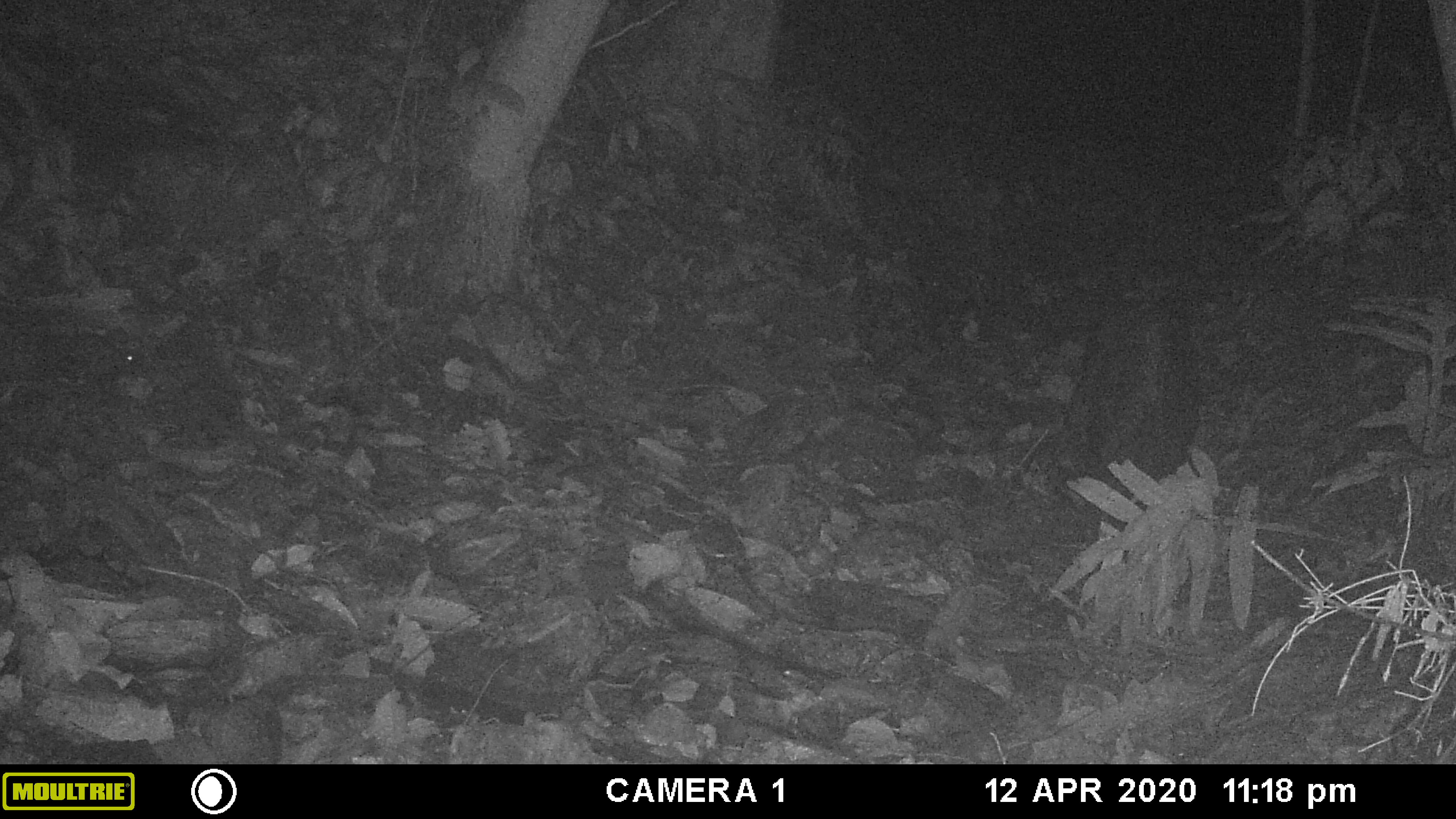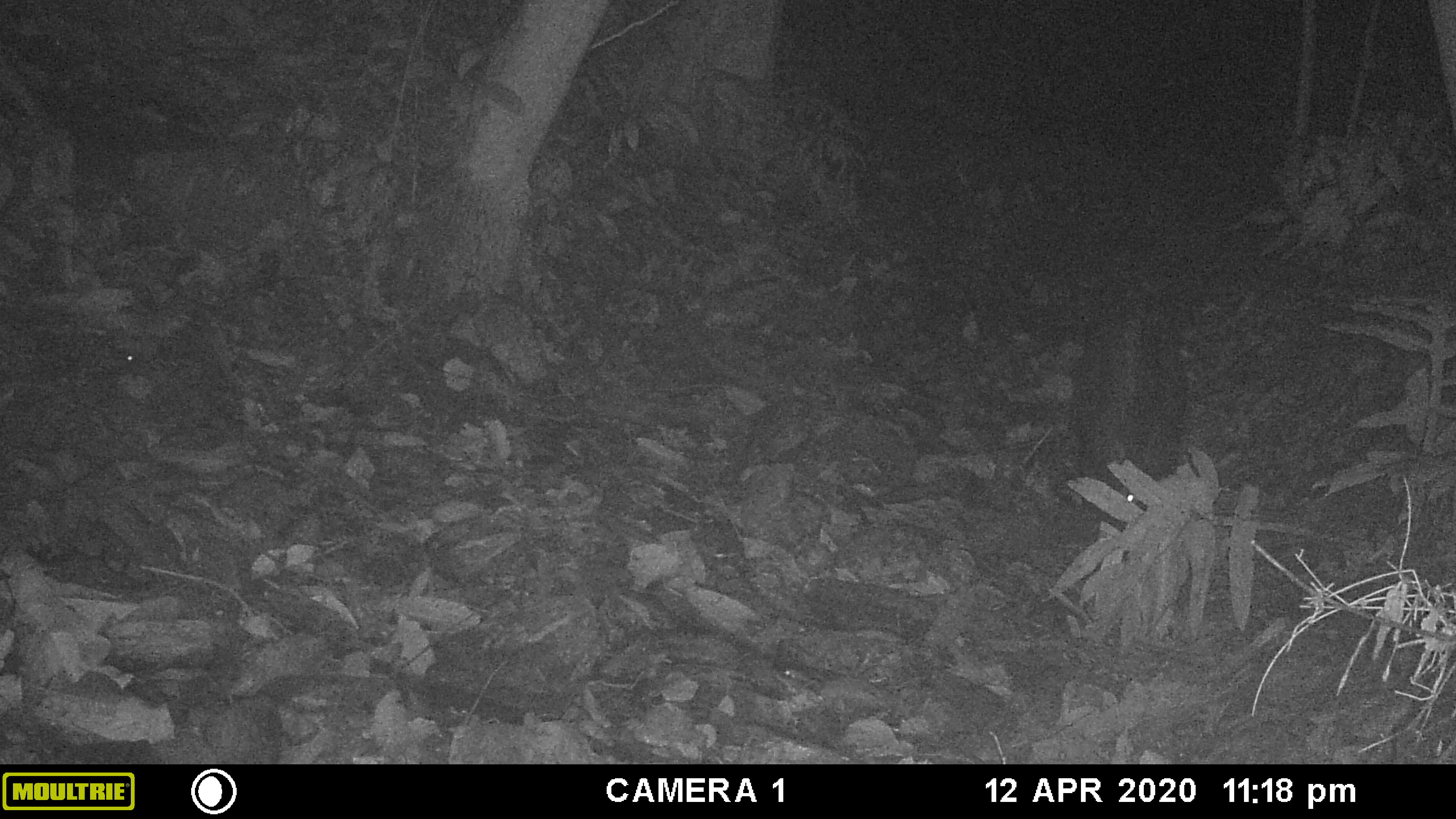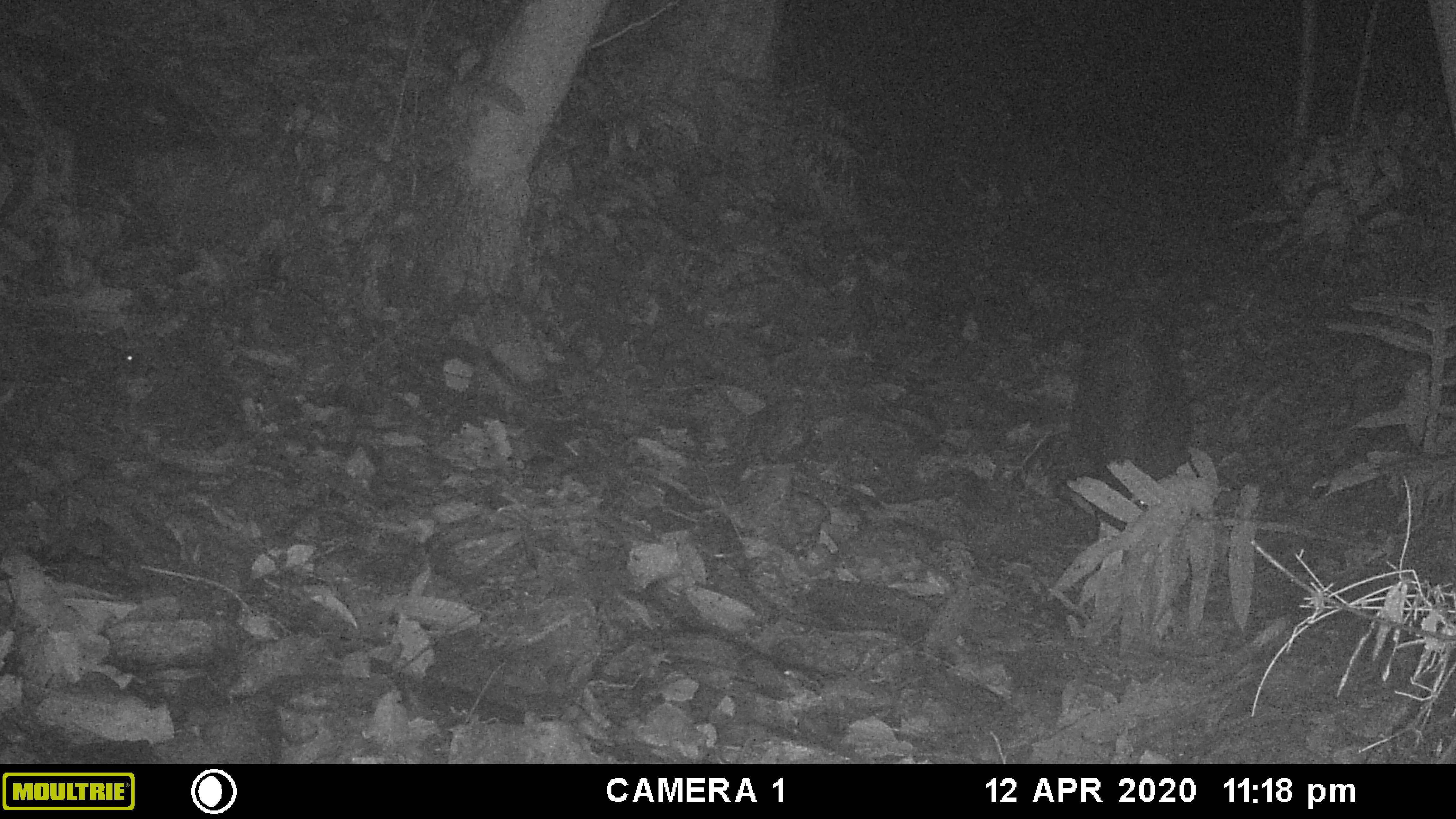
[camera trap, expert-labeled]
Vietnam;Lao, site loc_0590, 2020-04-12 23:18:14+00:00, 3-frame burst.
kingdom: Animalia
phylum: Chordata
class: Mammalia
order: Artiodactyla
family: Suidae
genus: Sus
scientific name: Sus scrofa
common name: eurasian wild pig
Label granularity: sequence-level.